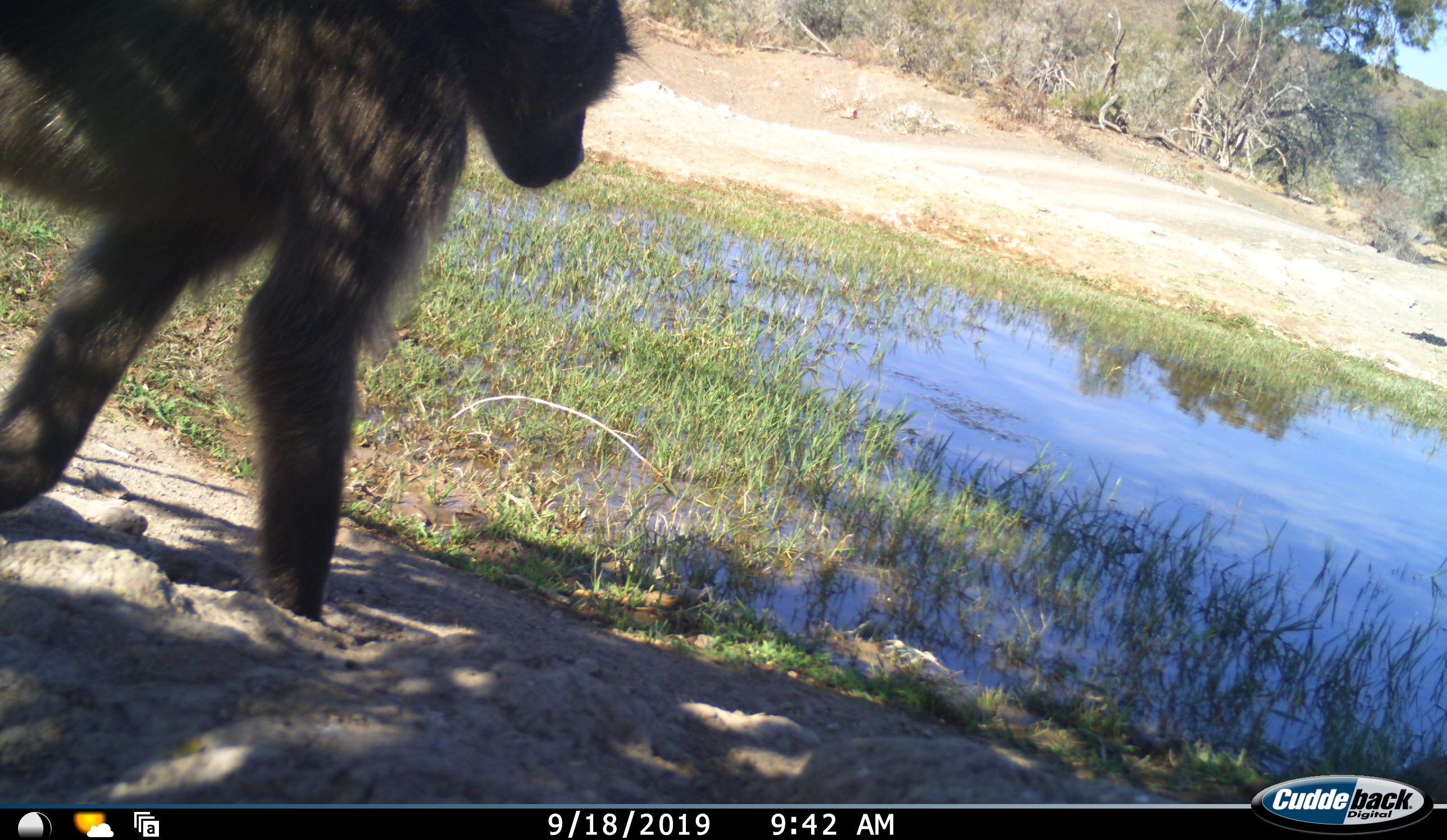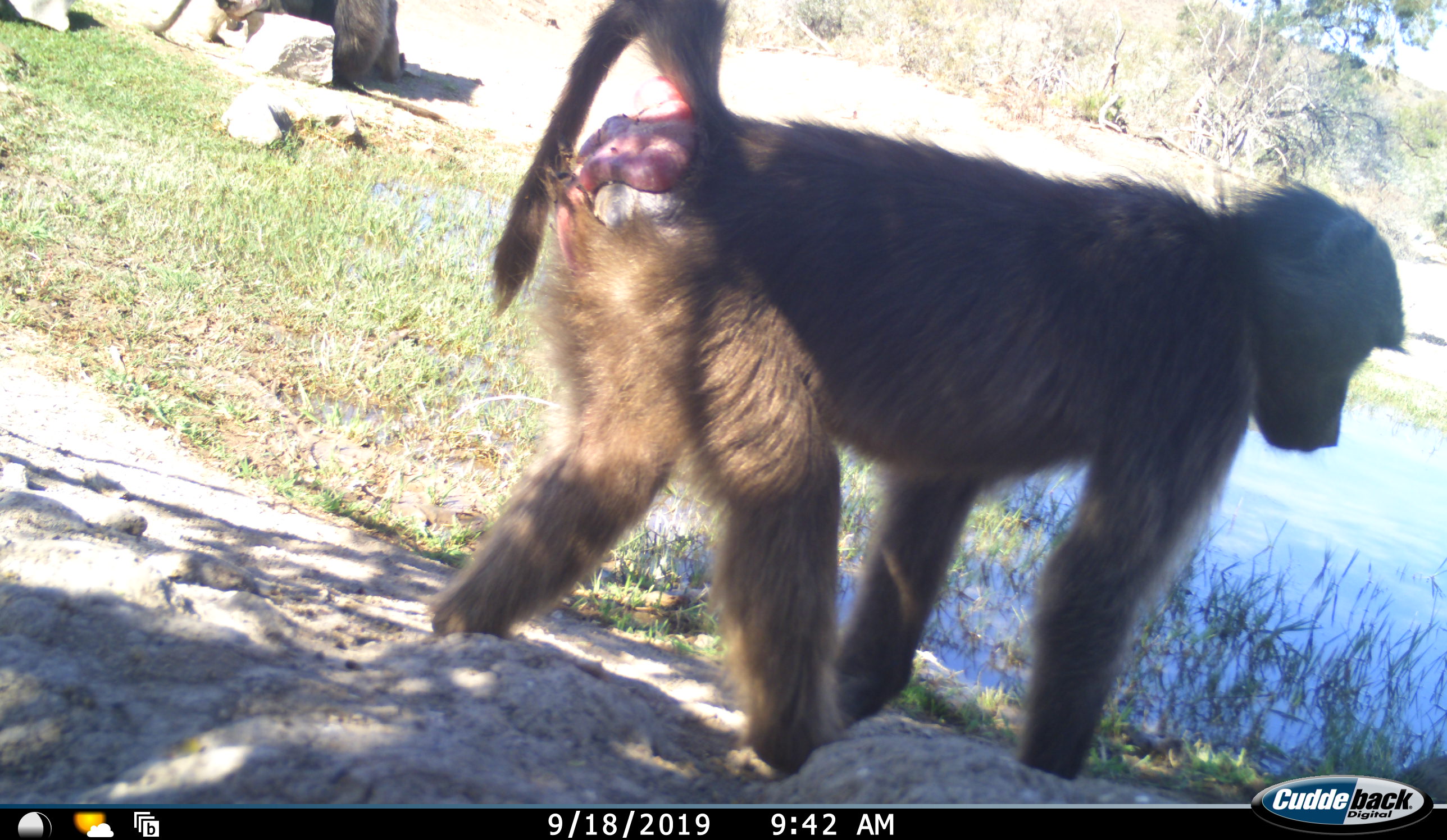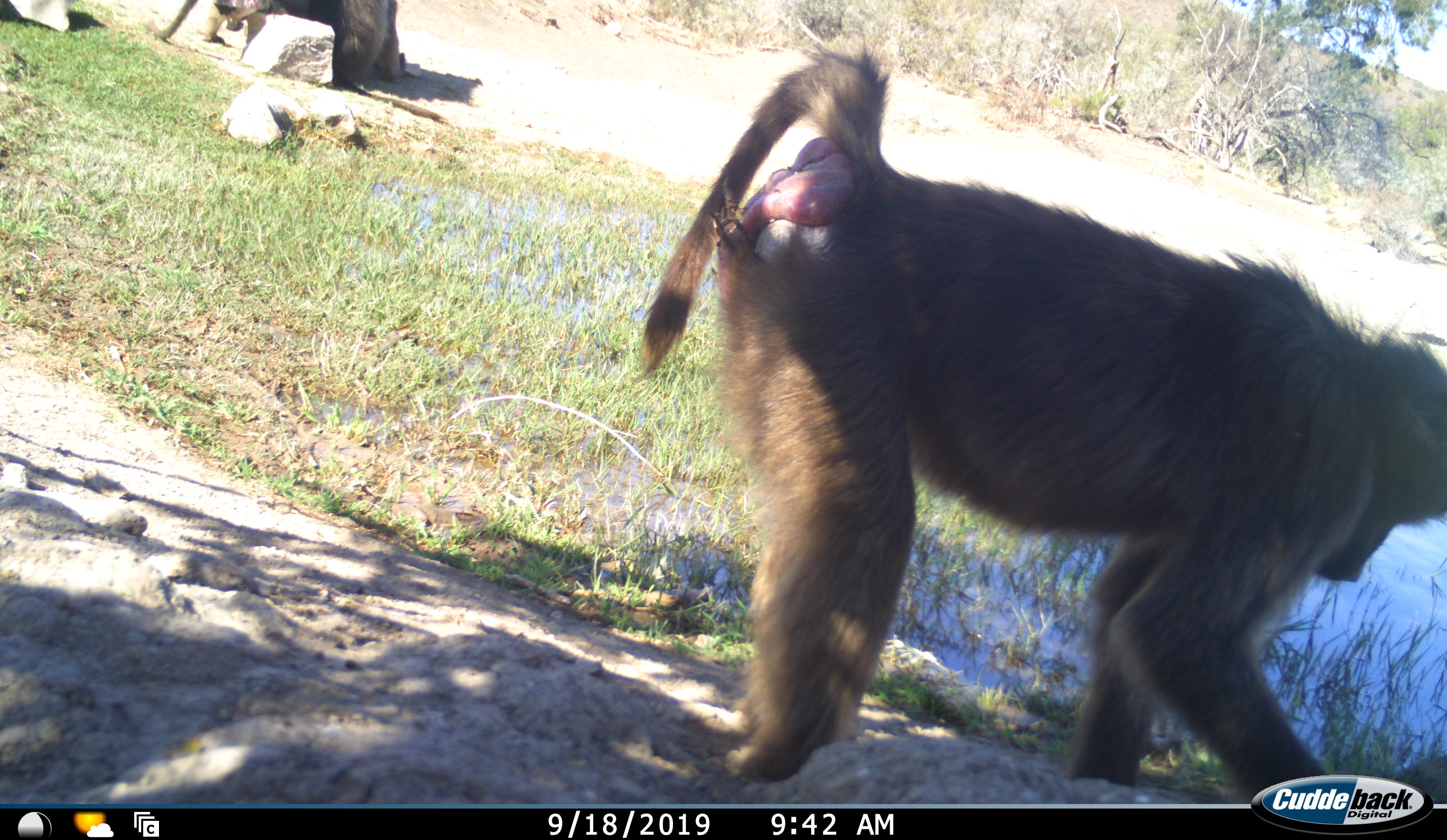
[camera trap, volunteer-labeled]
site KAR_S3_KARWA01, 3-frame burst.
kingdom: Animalia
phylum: Chordata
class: Mammalia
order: Primates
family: Cercopithecidae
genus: Papio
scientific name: Papio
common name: baboon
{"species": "baboon (Papio)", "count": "1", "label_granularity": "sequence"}